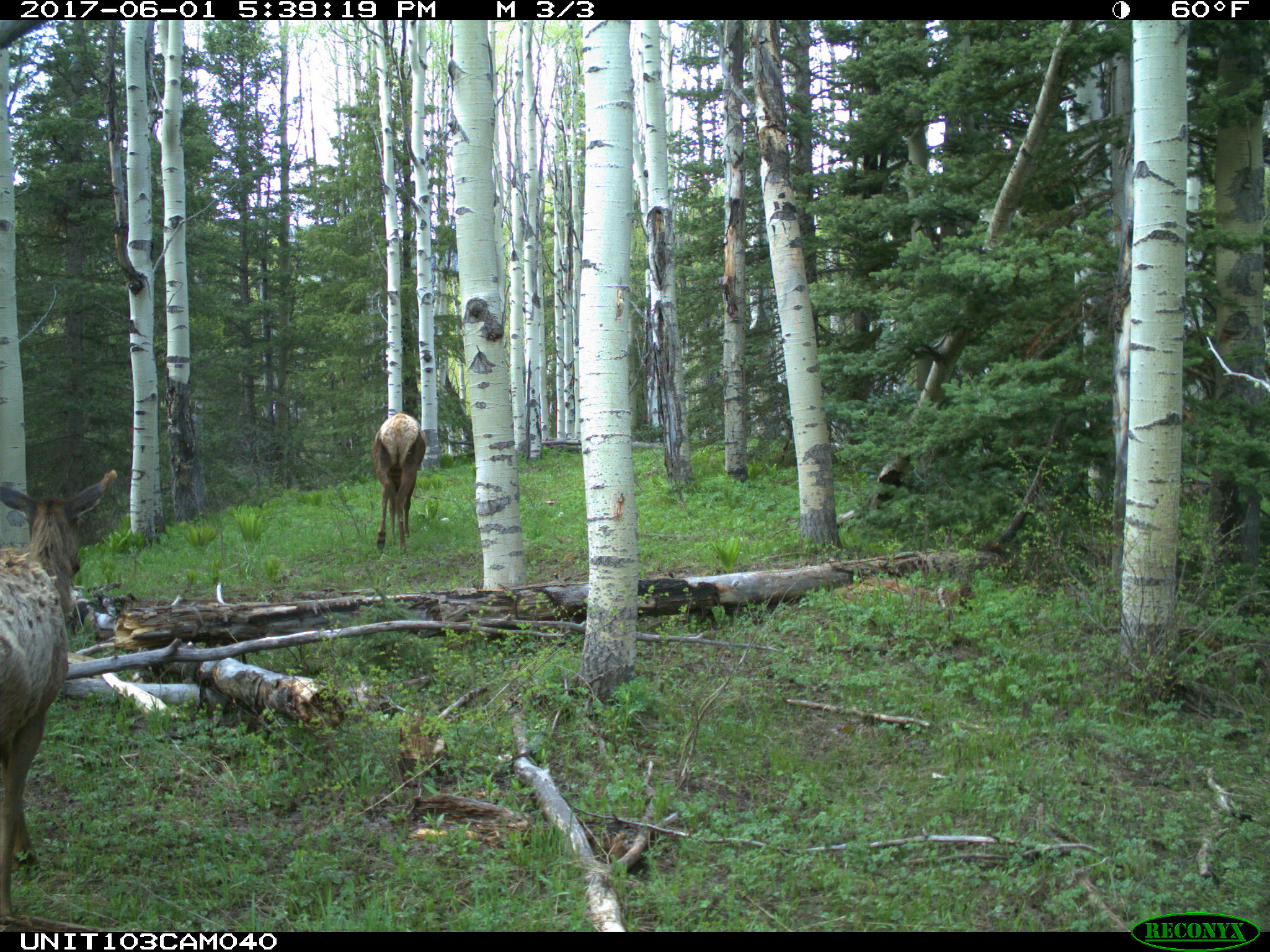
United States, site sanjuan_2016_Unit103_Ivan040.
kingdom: Animalia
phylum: Chordata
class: Mammalia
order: Artiodactyla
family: Cervidae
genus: Cervus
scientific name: Cervus elaphus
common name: red deer